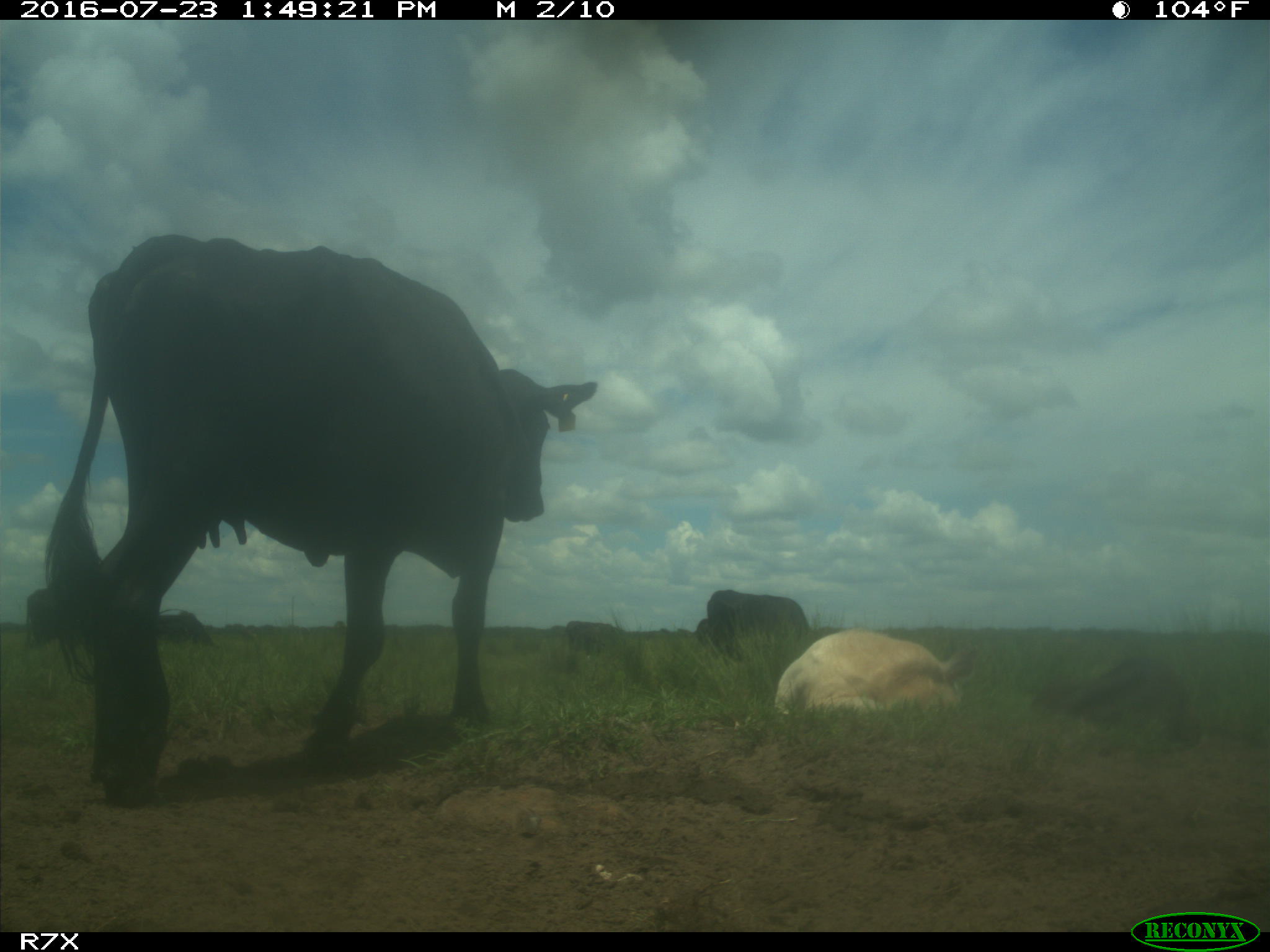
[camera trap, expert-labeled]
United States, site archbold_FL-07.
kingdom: Animalia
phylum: Chordata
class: Mammalia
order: Artiodactyla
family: Bovidae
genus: Bos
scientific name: Bos taurus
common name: domestic cow